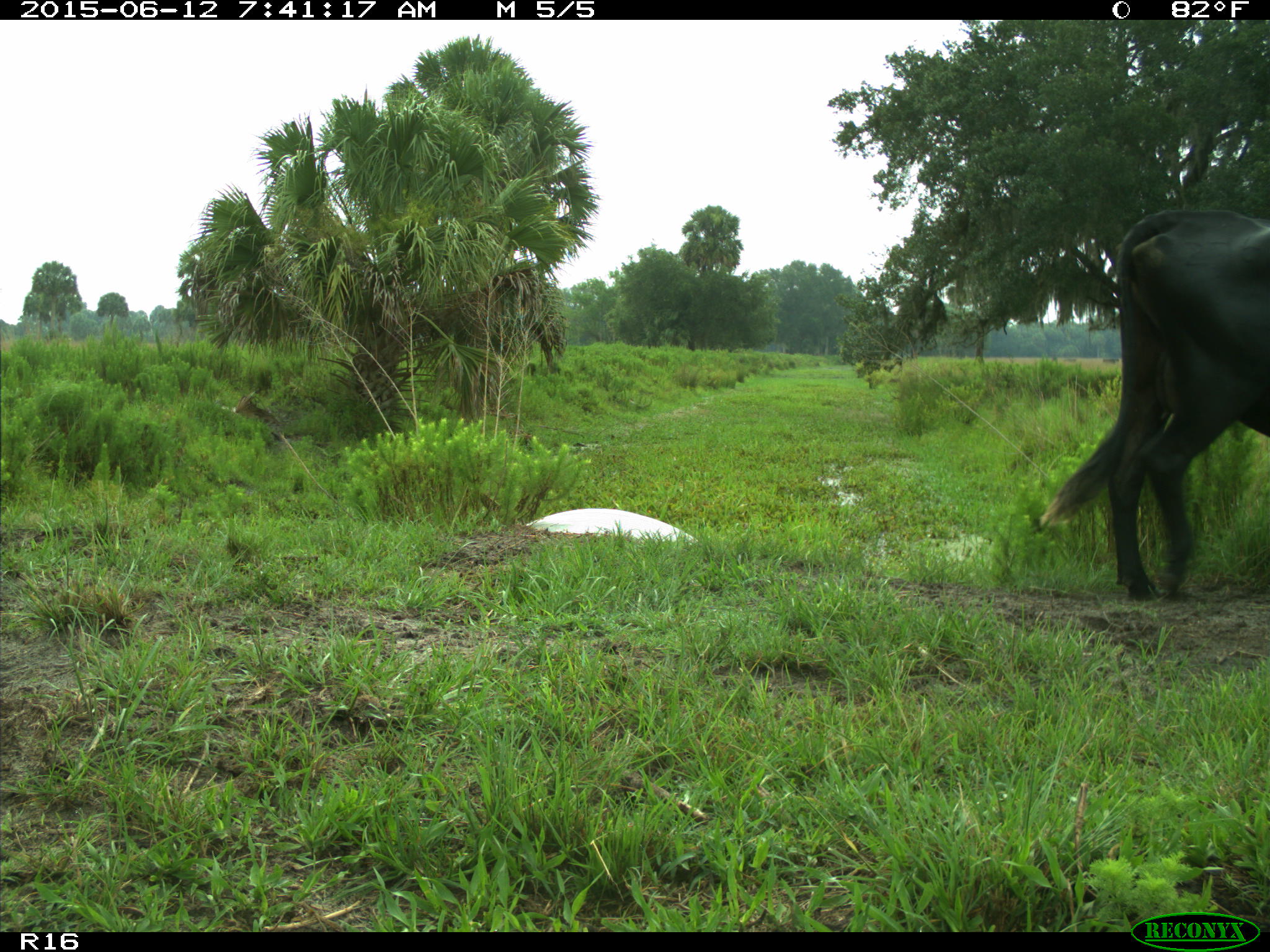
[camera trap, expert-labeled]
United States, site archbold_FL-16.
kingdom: Animalia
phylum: Chordata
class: Mammalia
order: Artiodactyla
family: Bovidae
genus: Bos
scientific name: Bos taurus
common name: domestic cow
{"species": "Bos taurus (domestic cow)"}